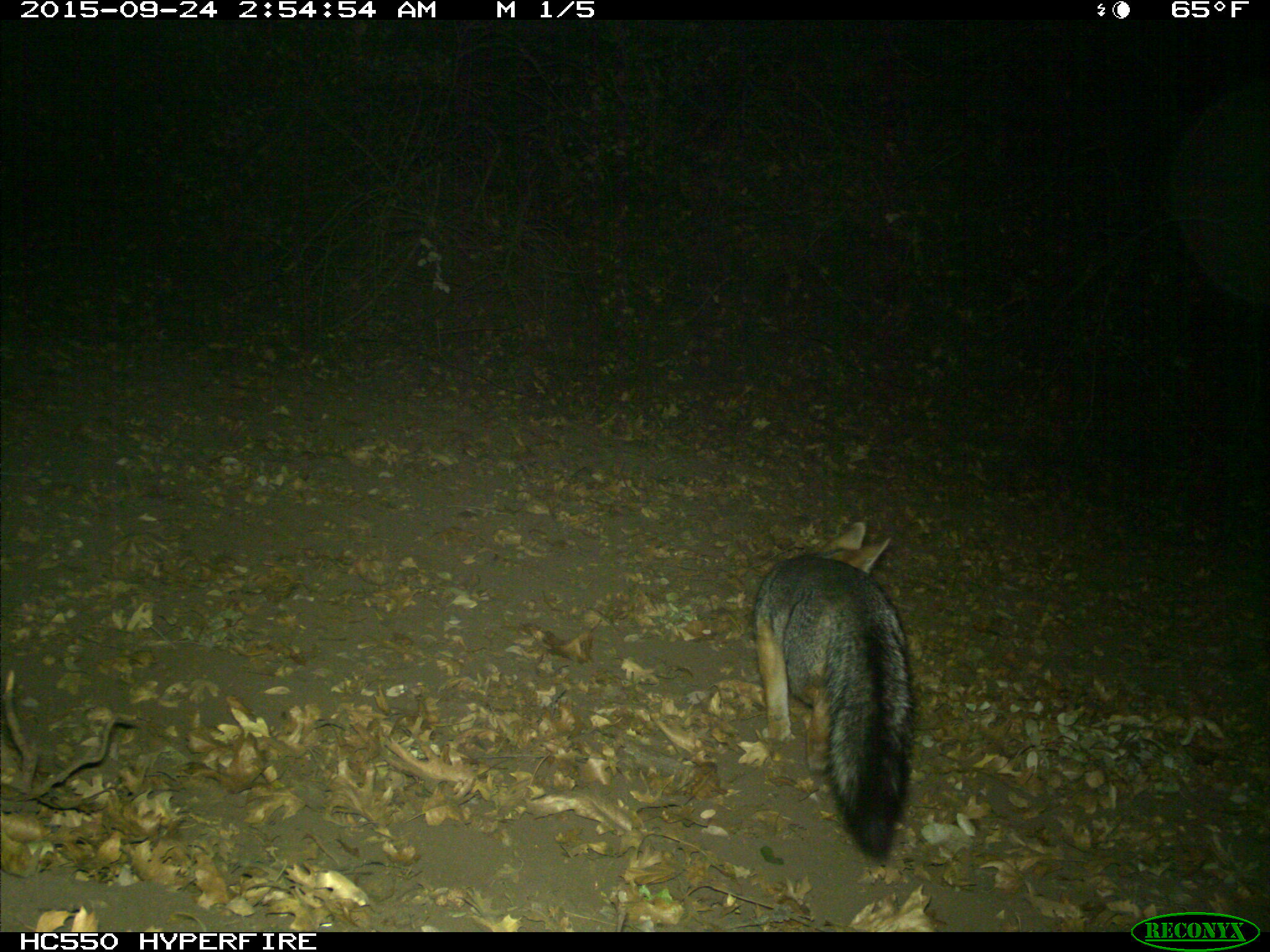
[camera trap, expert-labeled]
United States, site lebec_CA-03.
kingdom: Animalia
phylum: Chordata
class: Mammalia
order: Carnivora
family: Canidae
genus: Urocyon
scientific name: Urocyon cinereoargenteus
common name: gray fox